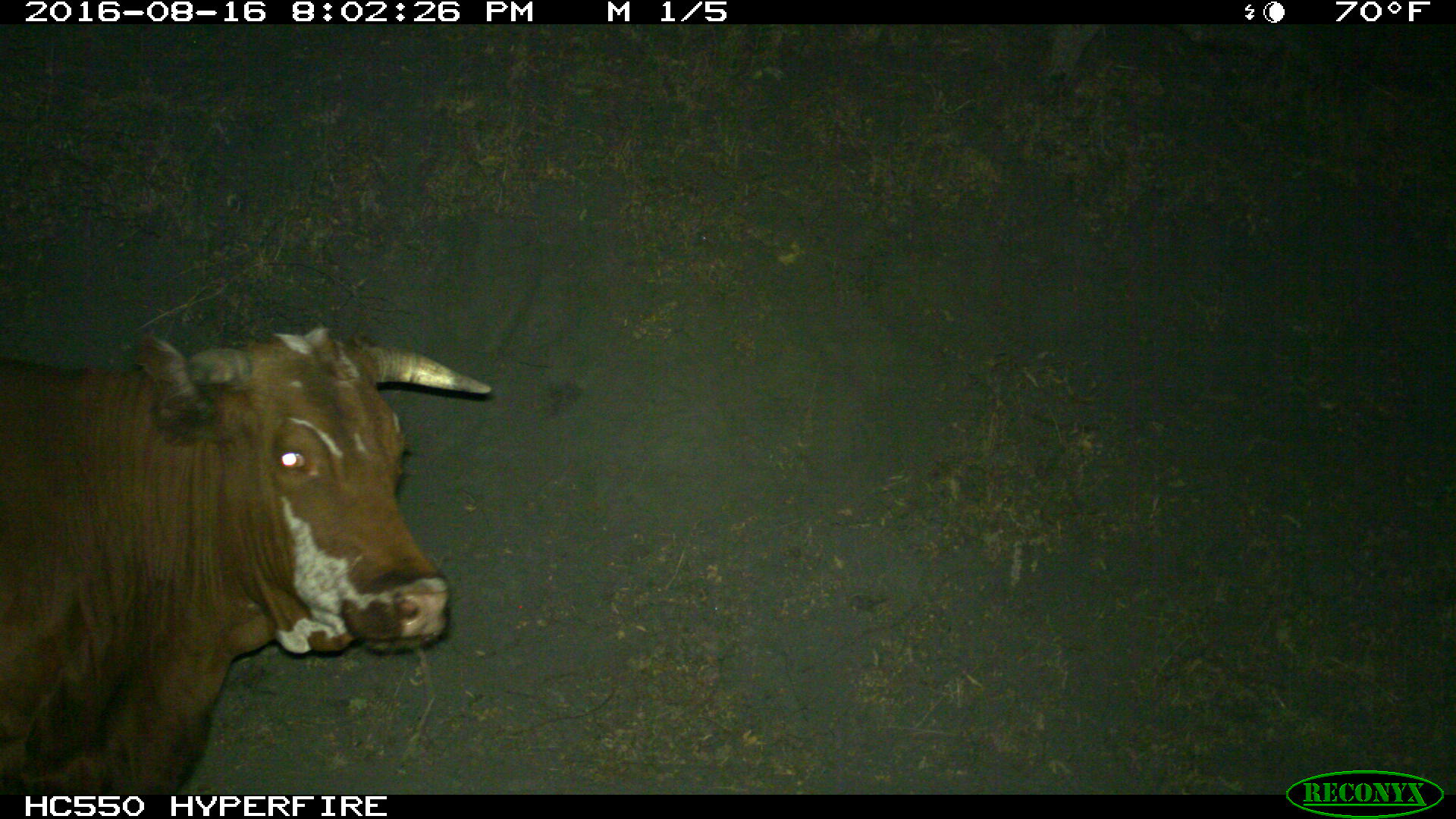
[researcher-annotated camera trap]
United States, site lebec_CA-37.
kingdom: Animalia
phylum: Chordata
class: Mammalia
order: Artiodactyla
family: Bovidae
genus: Bos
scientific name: Bos taurus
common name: domestic cow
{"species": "Bos taurus (domestic cow)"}